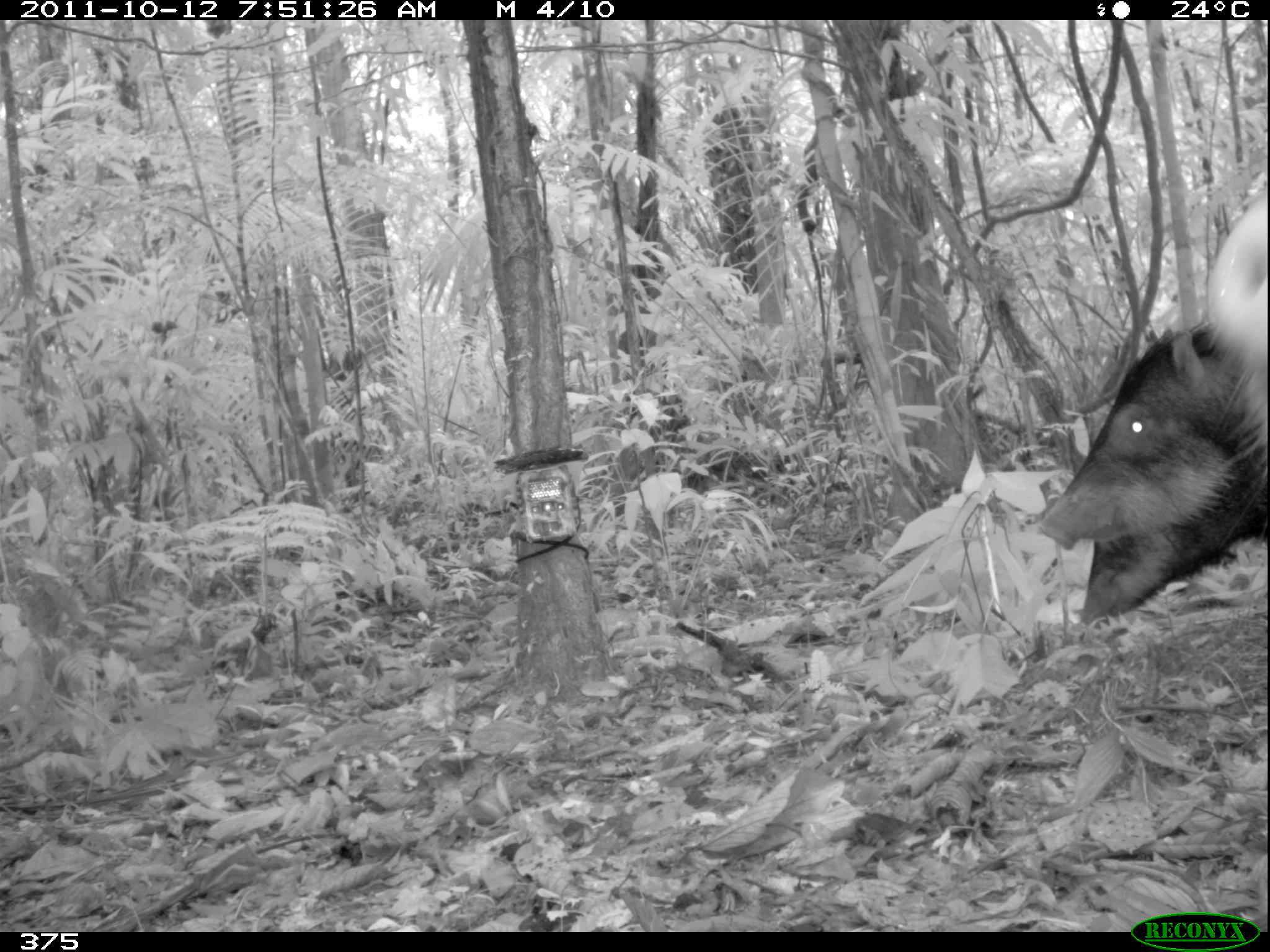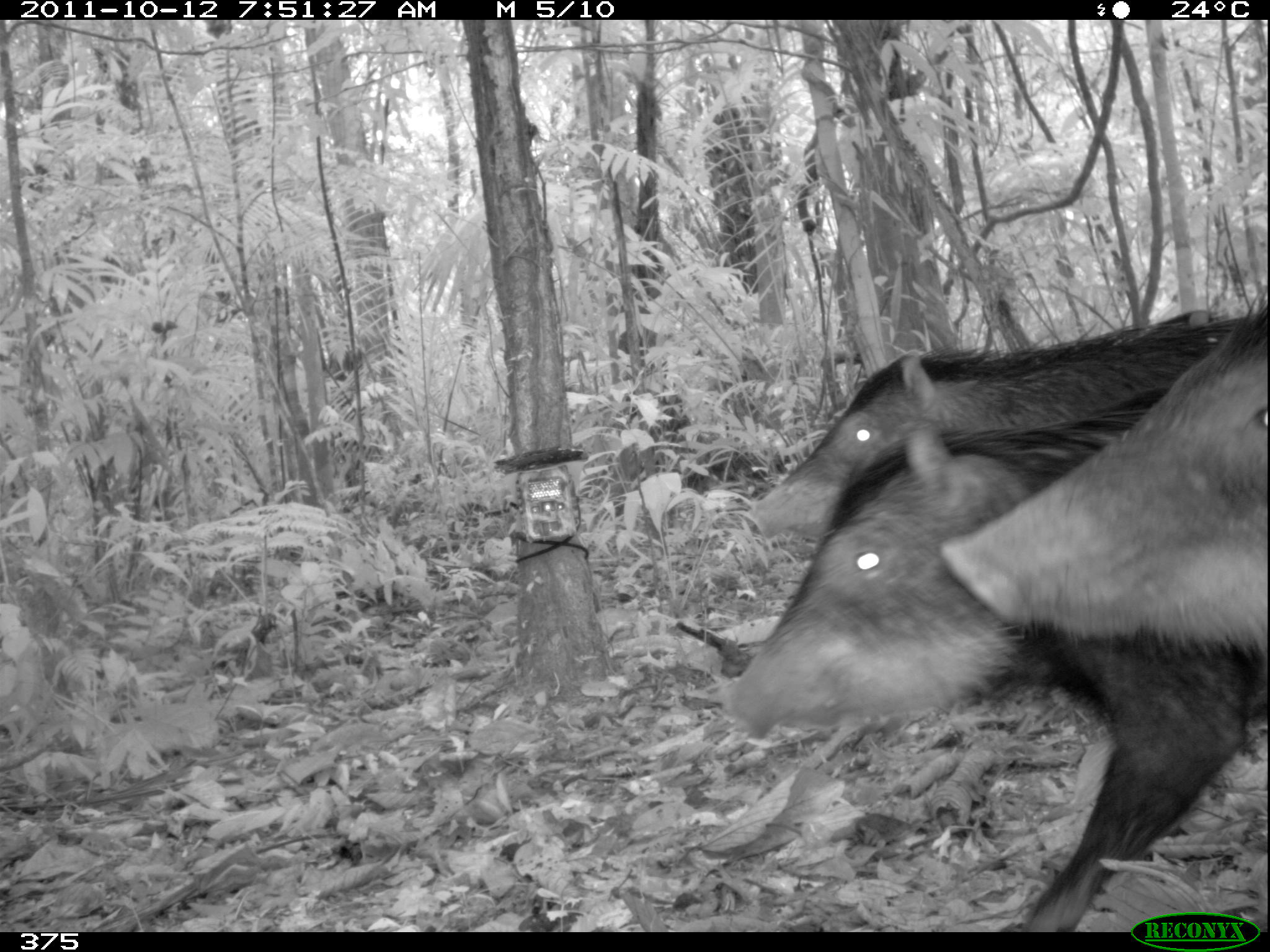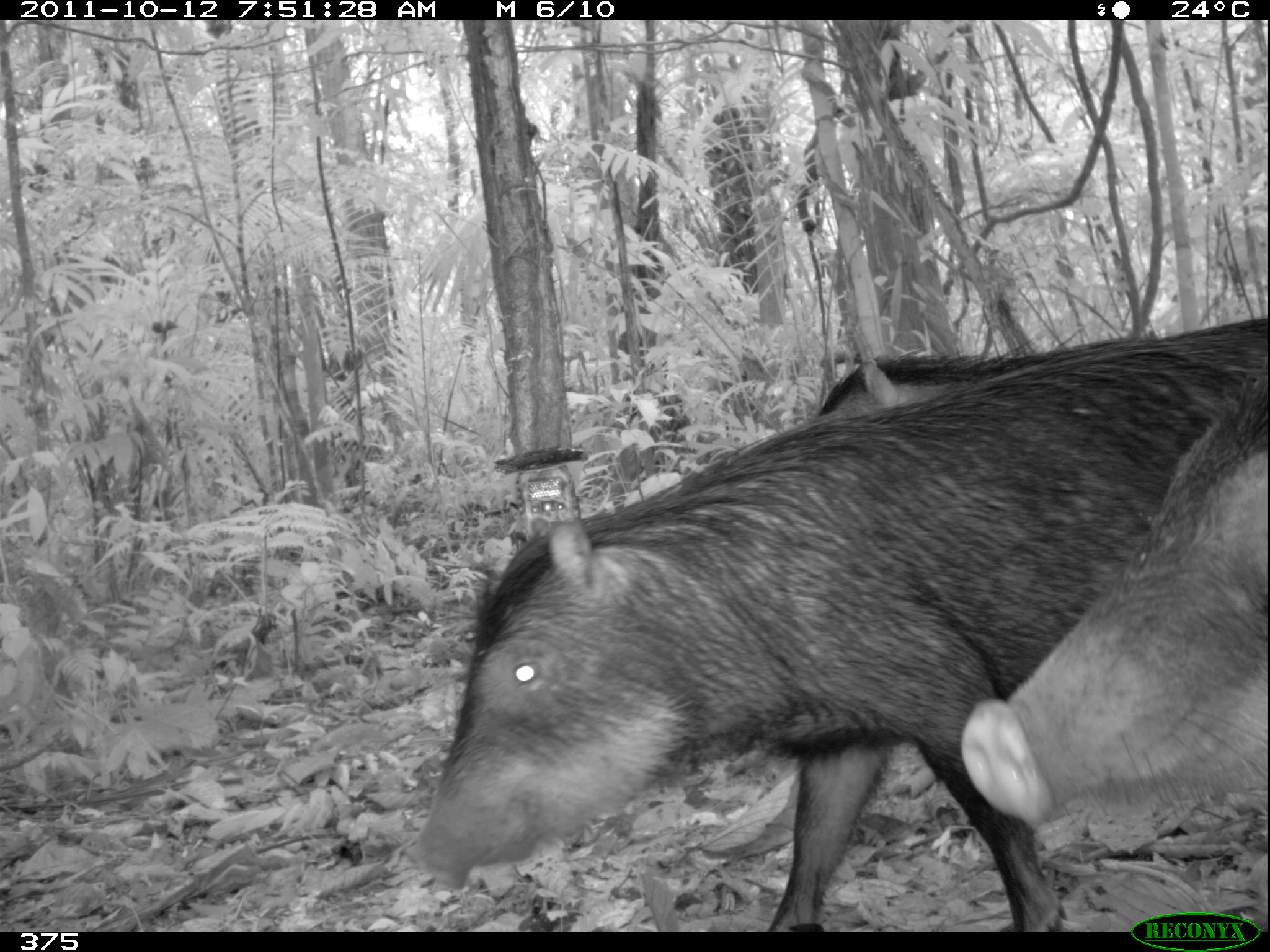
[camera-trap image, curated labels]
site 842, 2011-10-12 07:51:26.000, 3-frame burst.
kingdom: Animalia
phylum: Chordata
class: Mammalia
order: Artiodactyla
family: Tayassuidae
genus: Tayassu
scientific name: Tayassu pecari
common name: white-lipped peccary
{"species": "Tayassu pecari (white-lipped peccary)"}